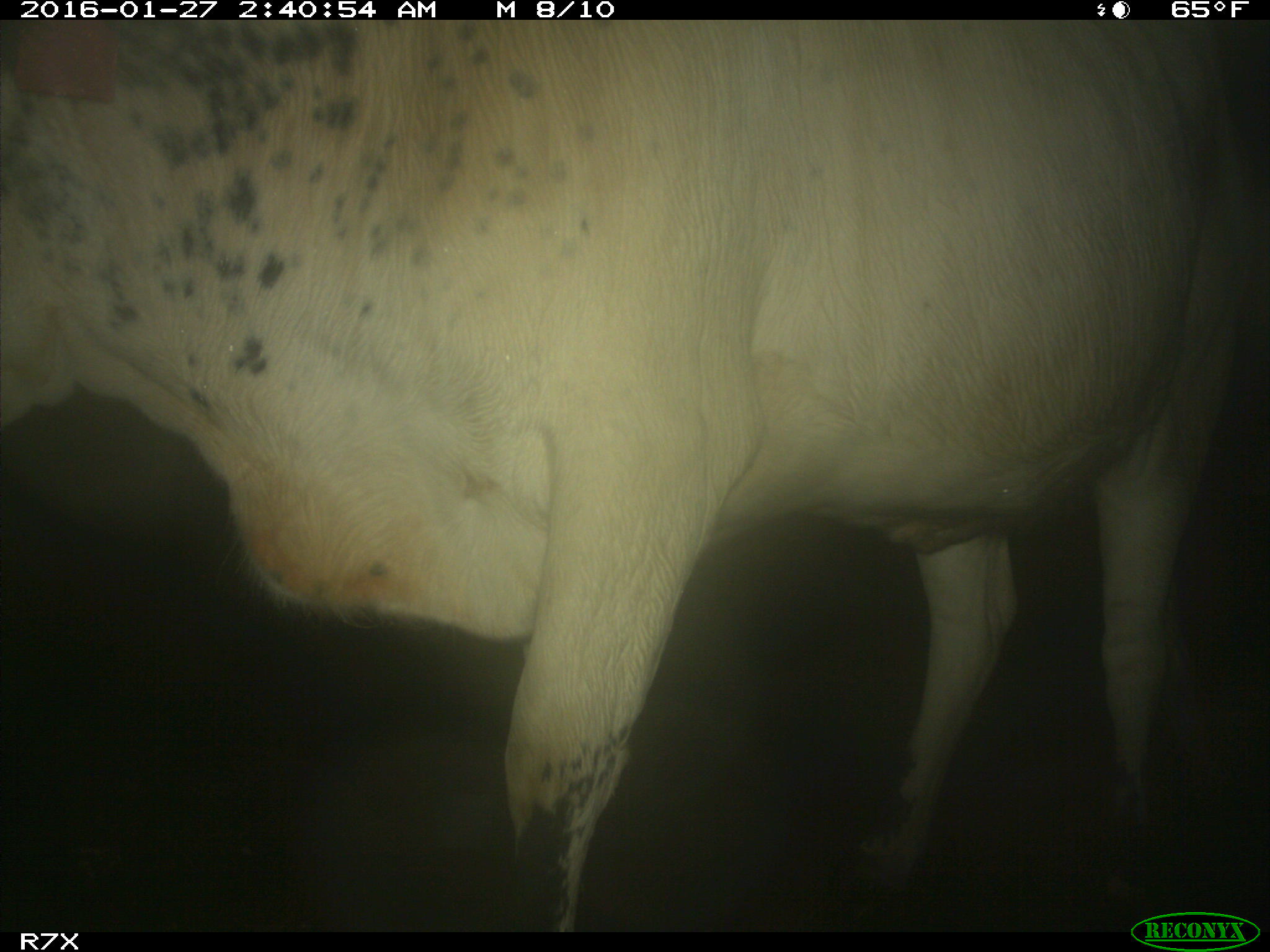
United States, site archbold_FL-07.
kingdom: Animalia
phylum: Chordata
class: Mammalia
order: Artiodactyla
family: Bovidae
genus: Bos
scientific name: Bos taurus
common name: domestic cow